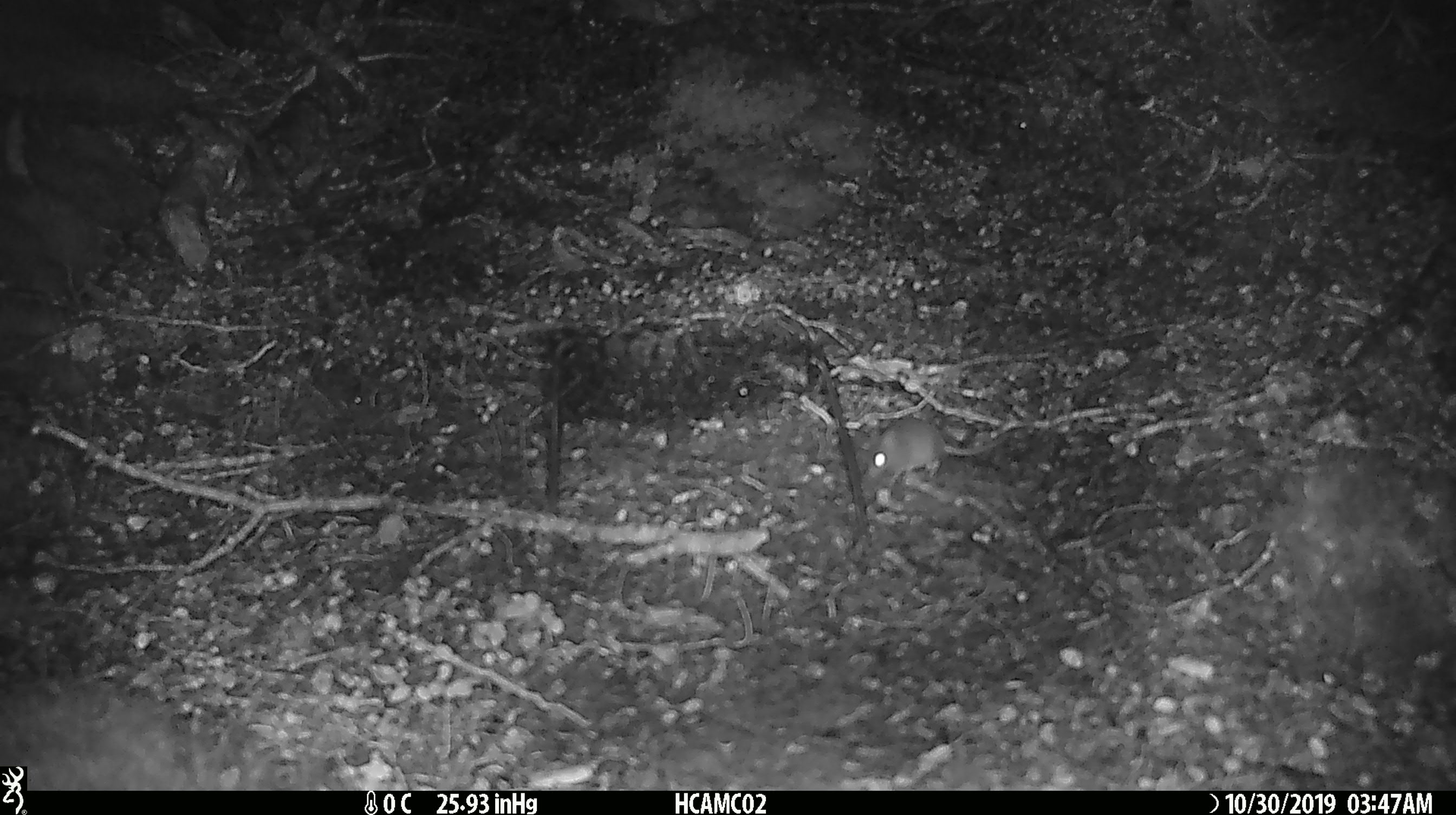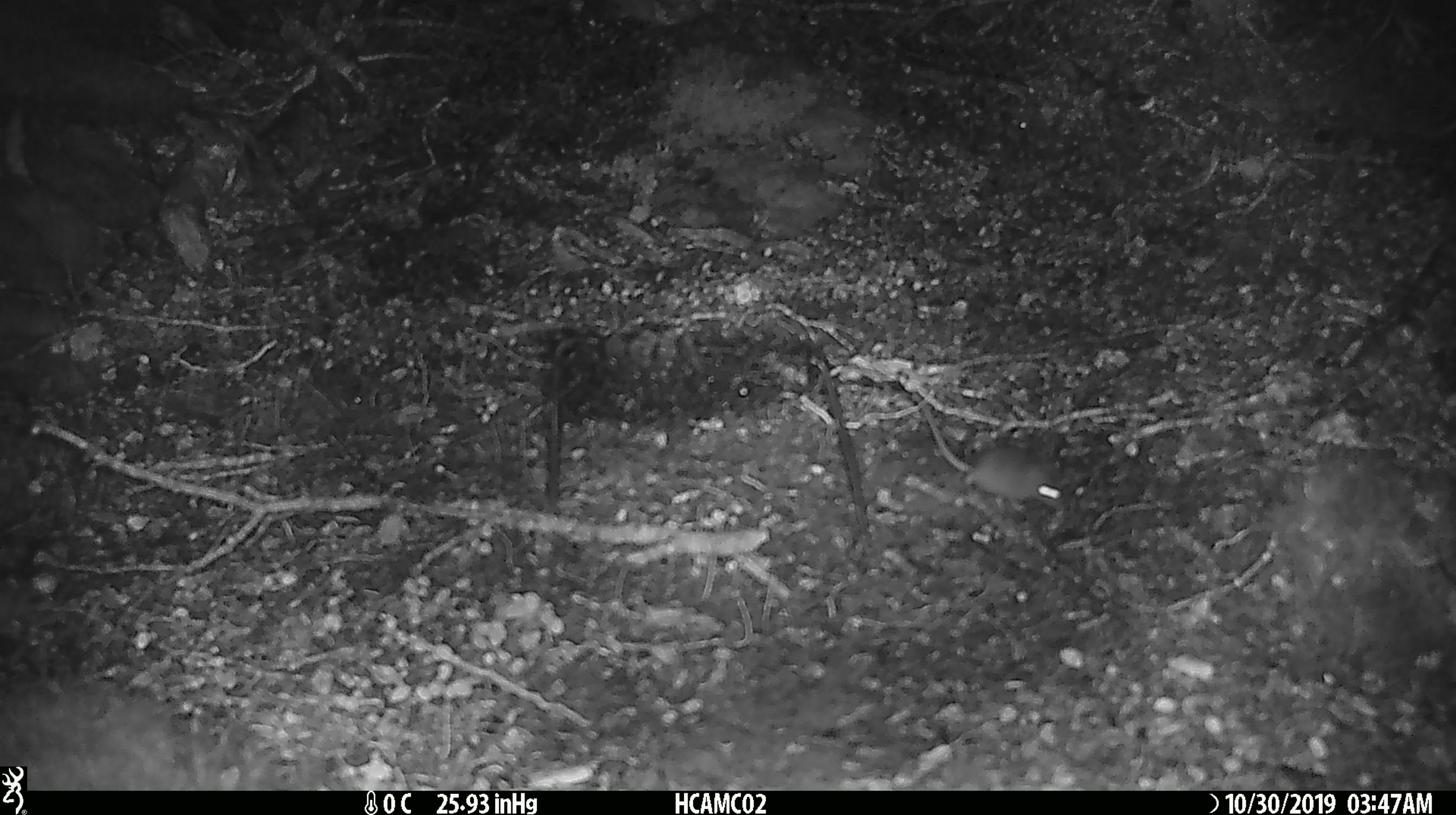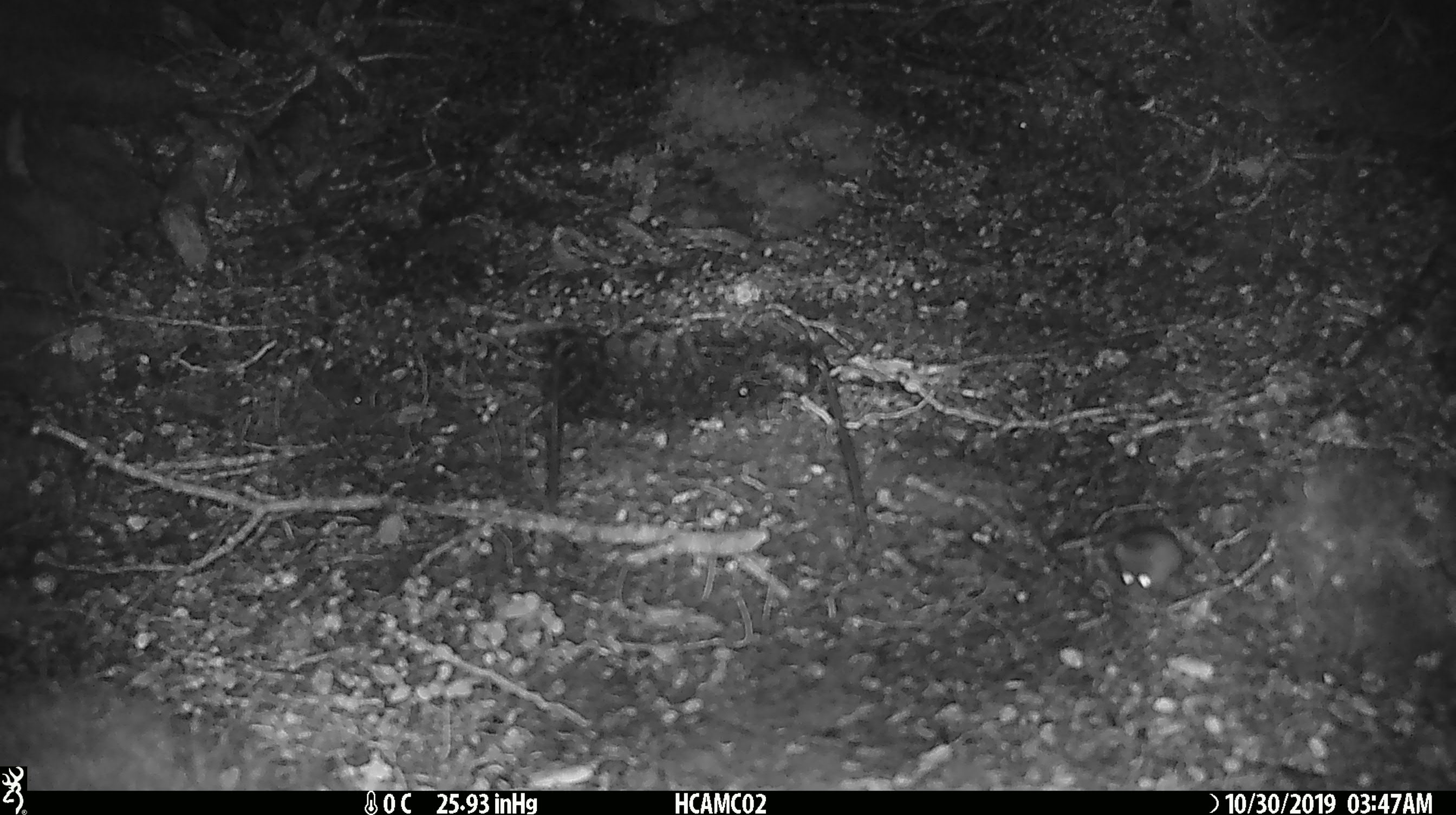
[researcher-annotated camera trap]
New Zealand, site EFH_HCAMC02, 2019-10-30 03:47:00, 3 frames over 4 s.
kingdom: Animalia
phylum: Chordata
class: Mammalia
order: Rodentia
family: Muridae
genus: Mus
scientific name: Mus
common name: mouse